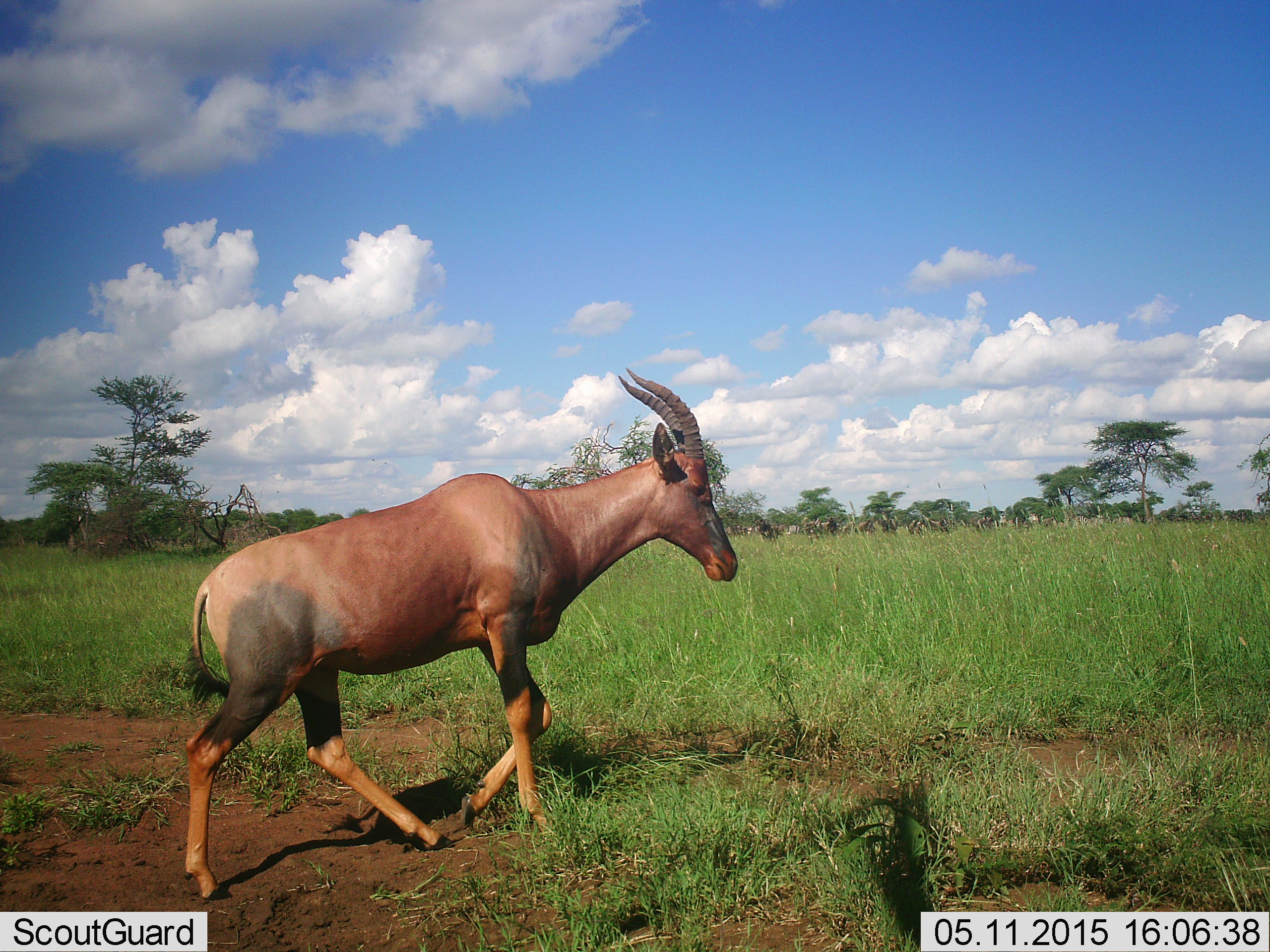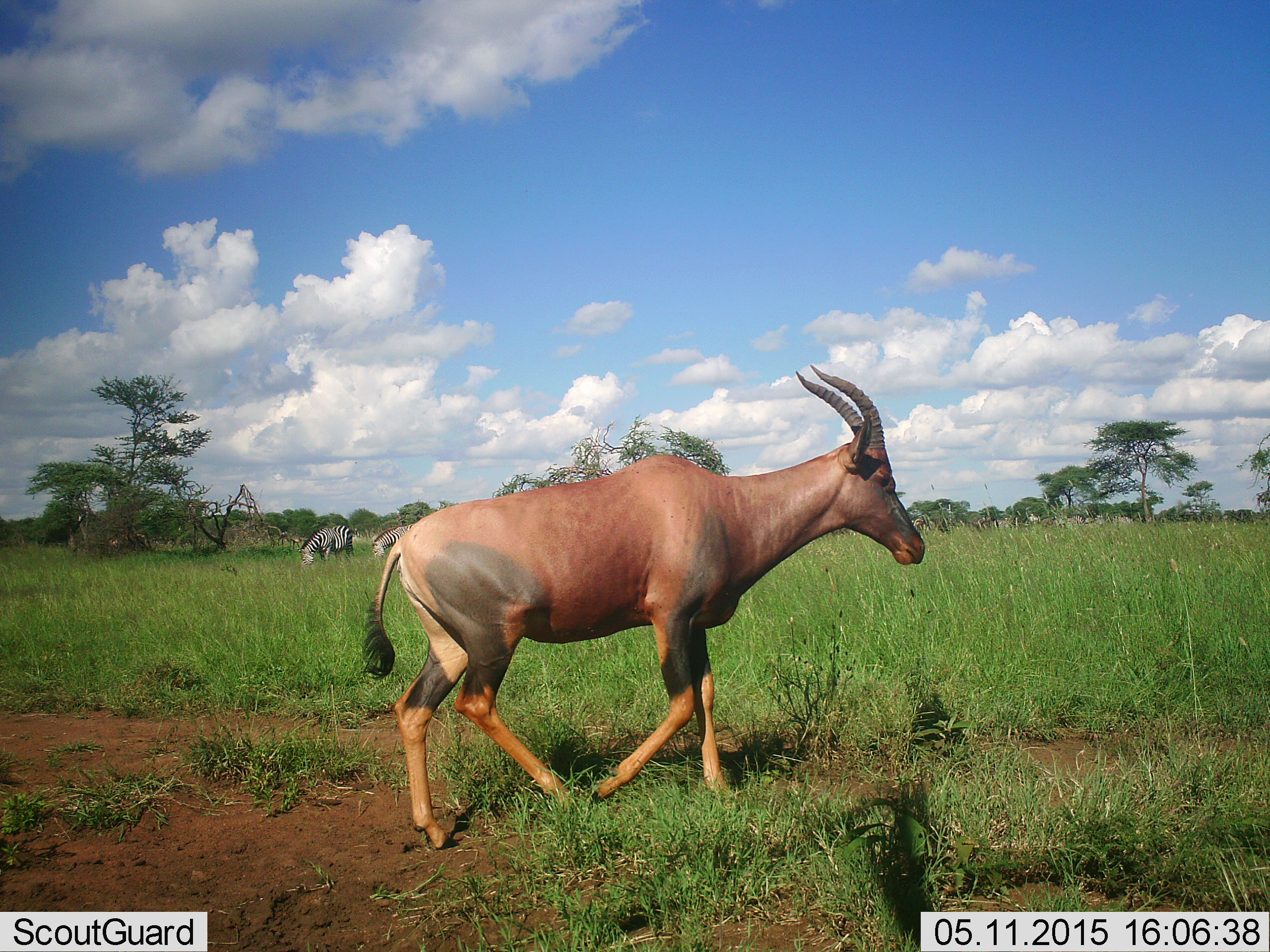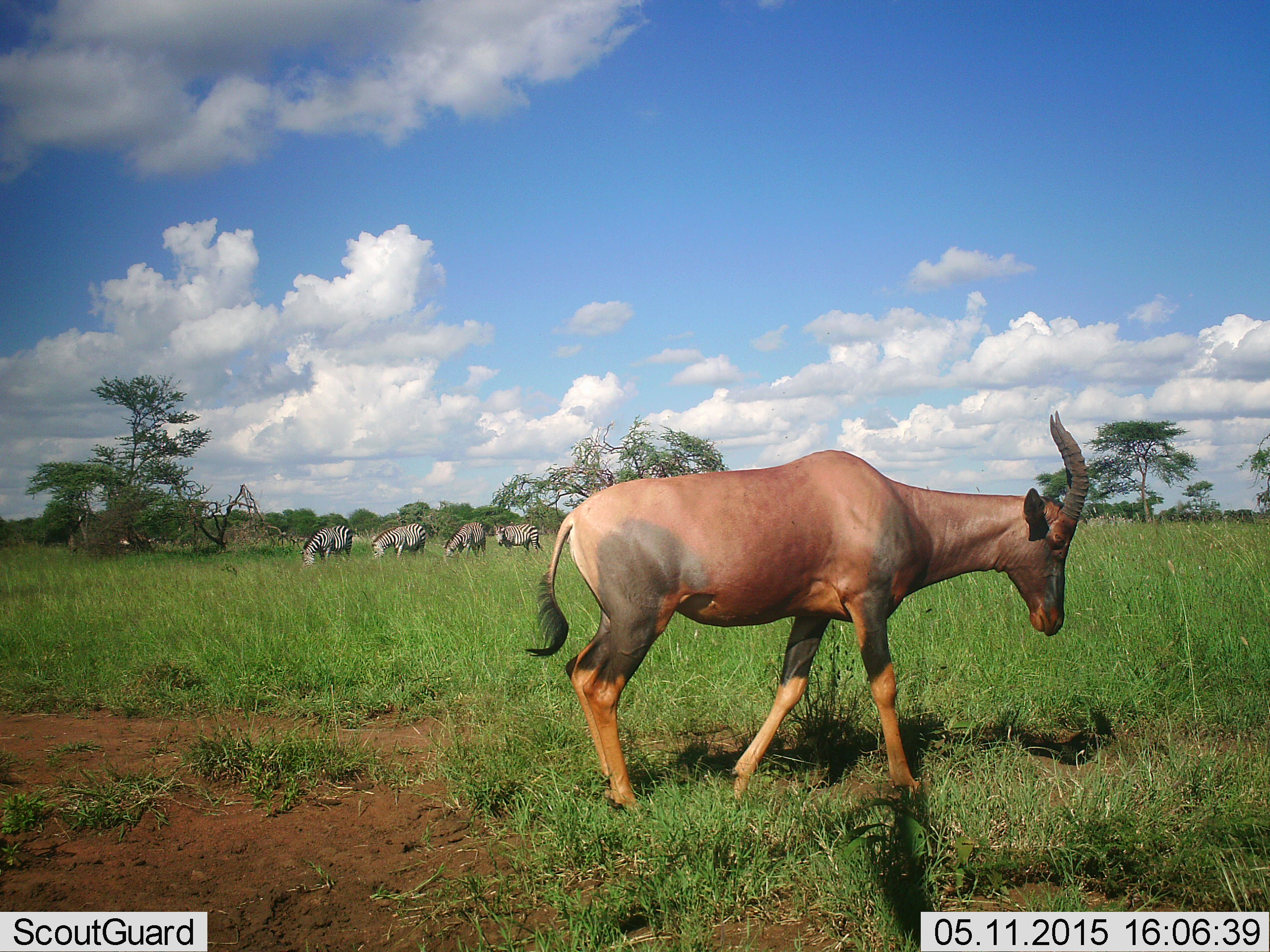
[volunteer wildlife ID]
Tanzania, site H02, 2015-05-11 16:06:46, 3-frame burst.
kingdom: Animalia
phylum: Chordata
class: Mammalia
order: Artiodactyla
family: Bovidae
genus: Damaliscus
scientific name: Damaliscus lunatus jimela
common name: topi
Topi (Damaliscus lunatus jimela), count 1. Behavior (volunteer vote fractions): standing 14%, resting 0%, moving 100%, interacting 7%. Young present (vote fraction): 0%. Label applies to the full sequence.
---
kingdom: Animalia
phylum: Chordata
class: Mammalia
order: Perissodactyla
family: Equidae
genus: Equus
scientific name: Equus quagga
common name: plains zebra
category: zebra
Zebra (plains zebra) (Equus quagga), count 4. Behavior (volunteer vote fractions): standing 17%, resting 0%, moving 8%, interacting 0%. Young present (vote fraction): 0%. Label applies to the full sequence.